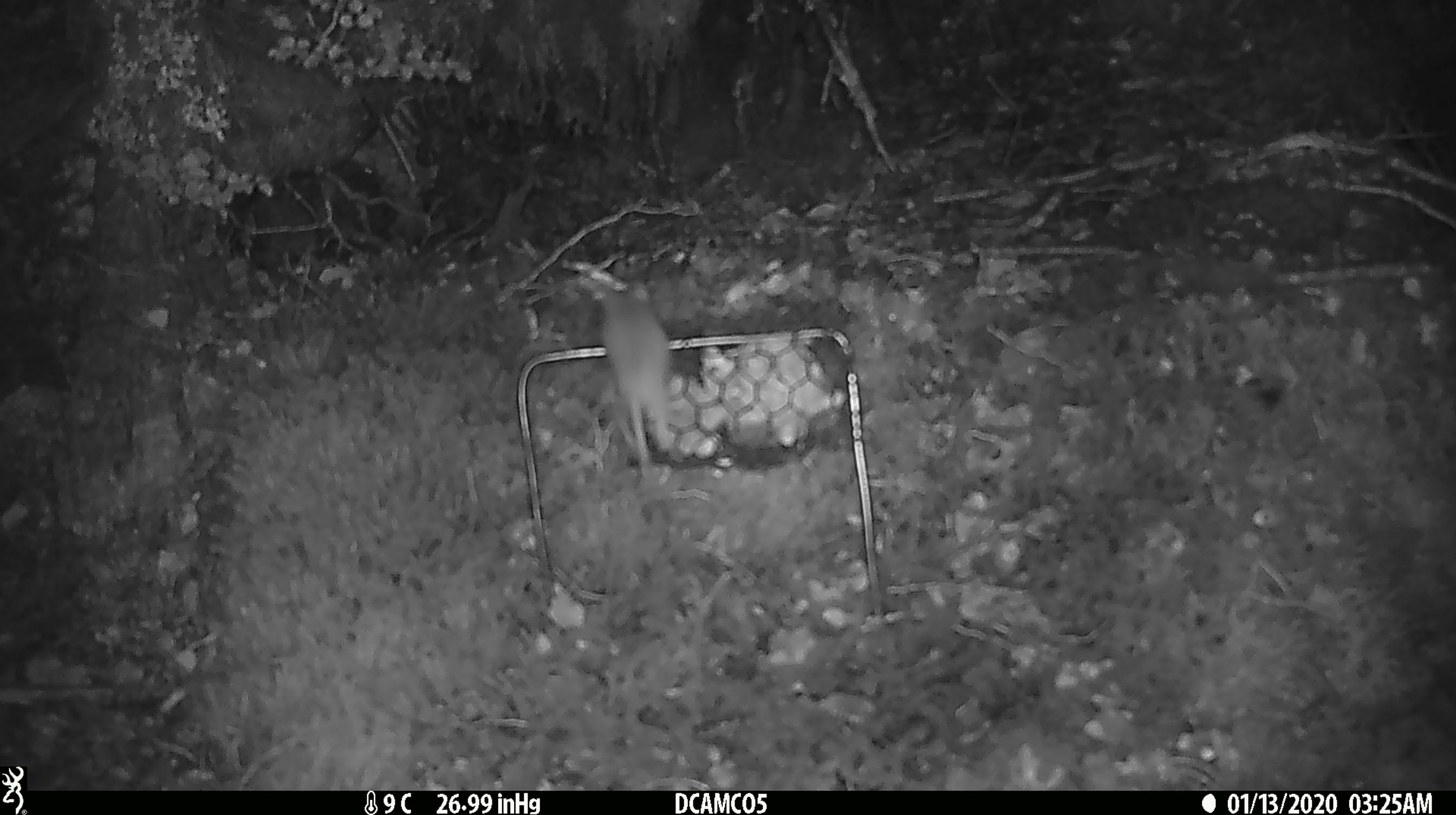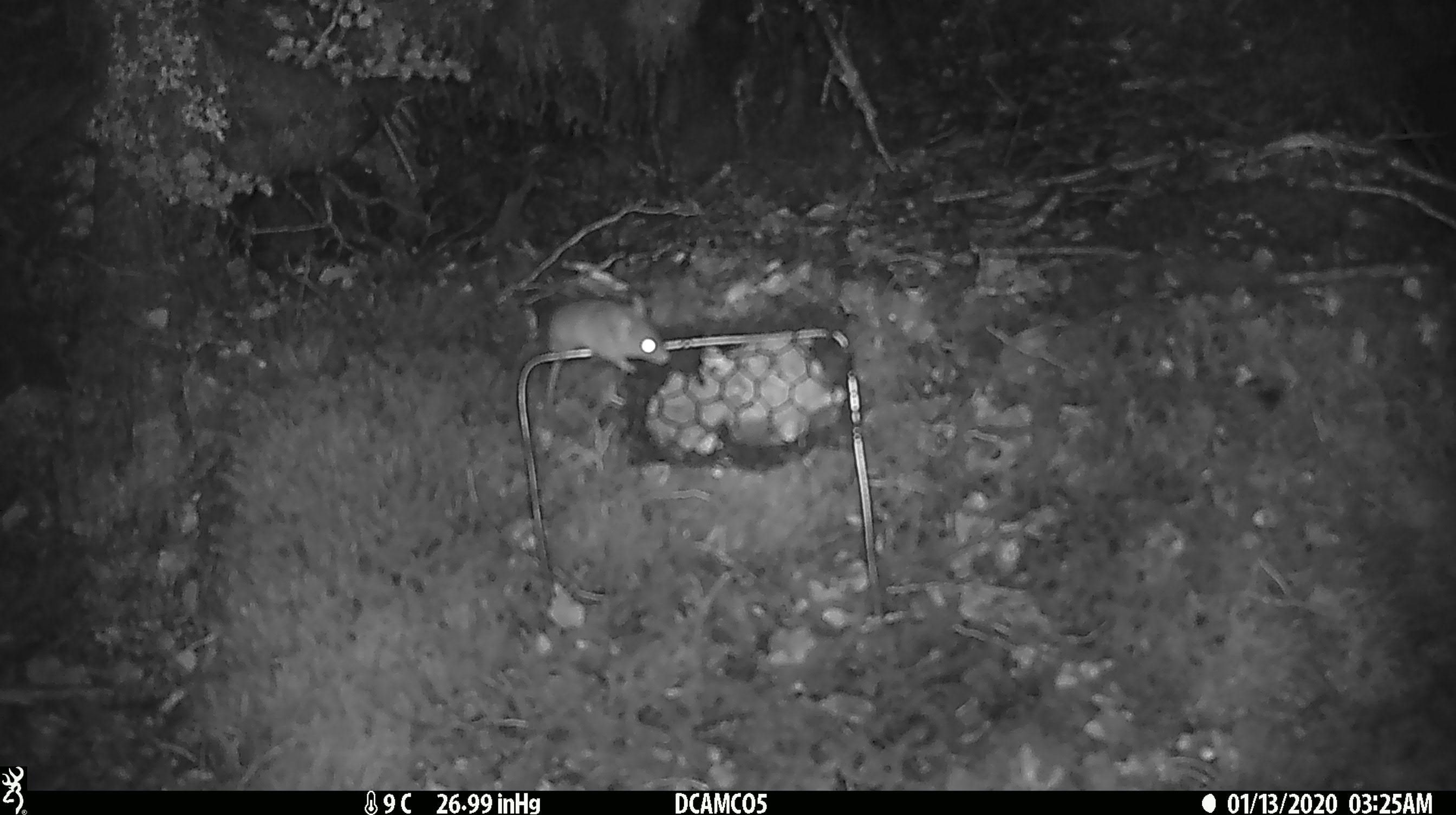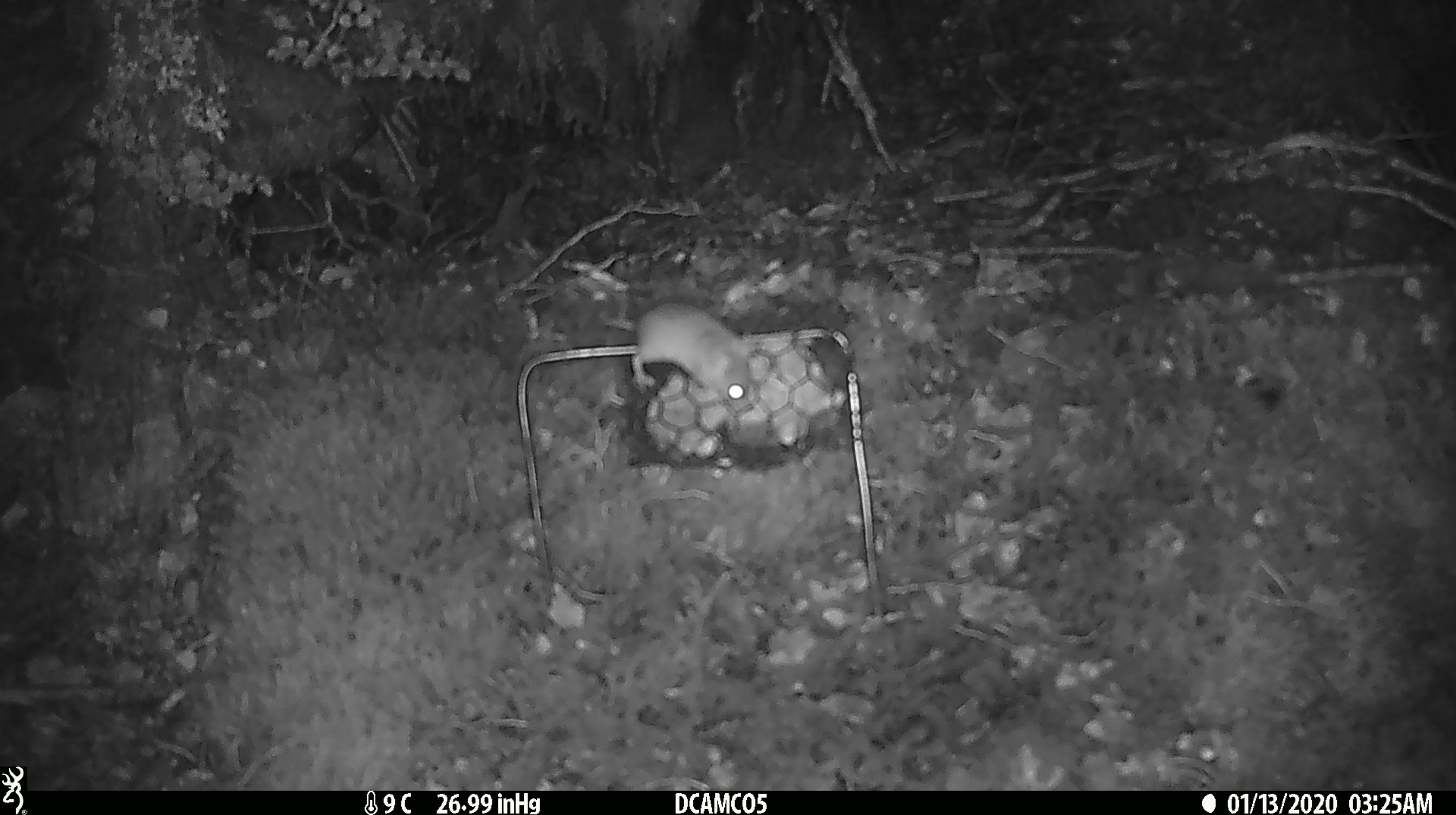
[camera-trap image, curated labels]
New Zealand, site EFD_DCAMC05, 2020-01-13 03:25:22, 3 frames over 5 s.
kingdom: Animalia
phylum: Chordata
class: Mammalia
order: Rodentia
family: Muridae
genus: Mus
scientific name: Mus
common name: mouse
Mouse (Mus).